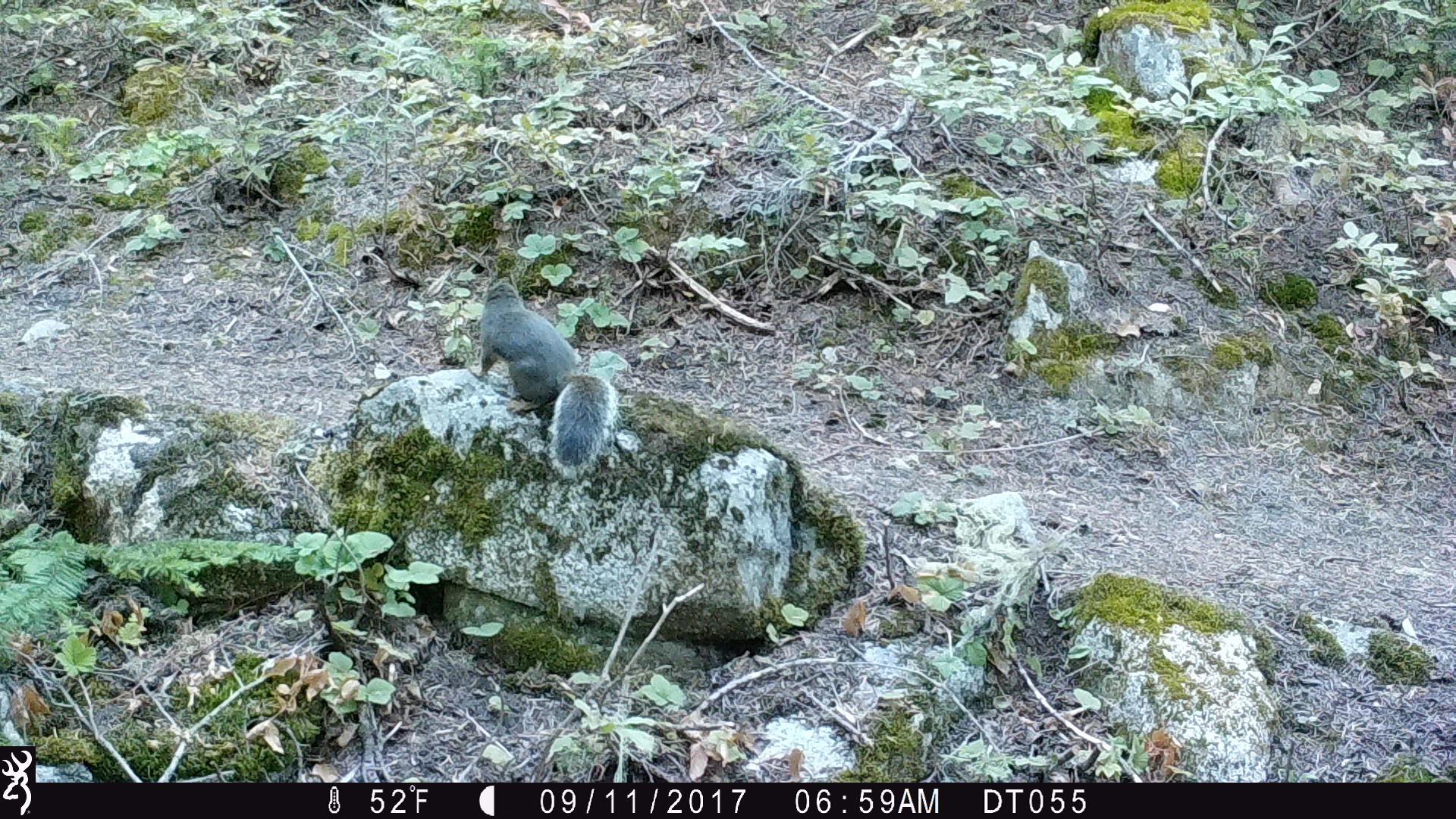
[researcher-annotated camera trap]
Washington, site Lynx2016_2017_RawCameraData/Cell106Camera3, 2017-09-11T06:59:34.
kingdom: Animalia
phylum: Chordata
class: Mammalia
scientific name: Mammalia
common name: small mammal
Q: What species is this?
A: Small mammal (Mammalia).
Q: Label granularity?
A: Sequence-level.